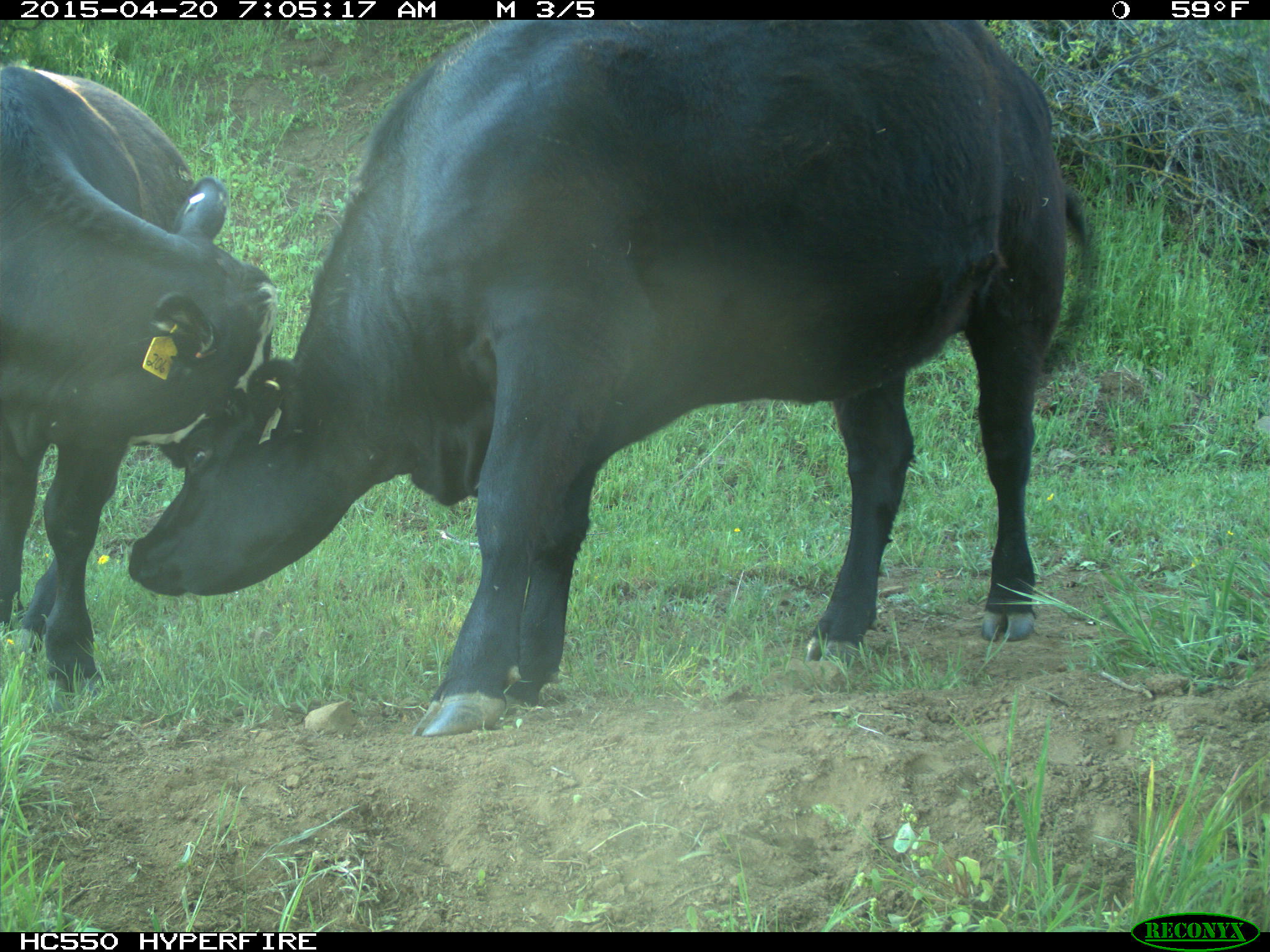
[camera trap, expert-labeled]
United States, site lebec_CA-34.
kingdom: Animalia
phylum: Chordata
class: Mammalia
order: Artiodactyla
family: Bovidae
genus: Bos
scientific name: Bos taurus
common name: domestic cow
Bos taurus (domestic cow).